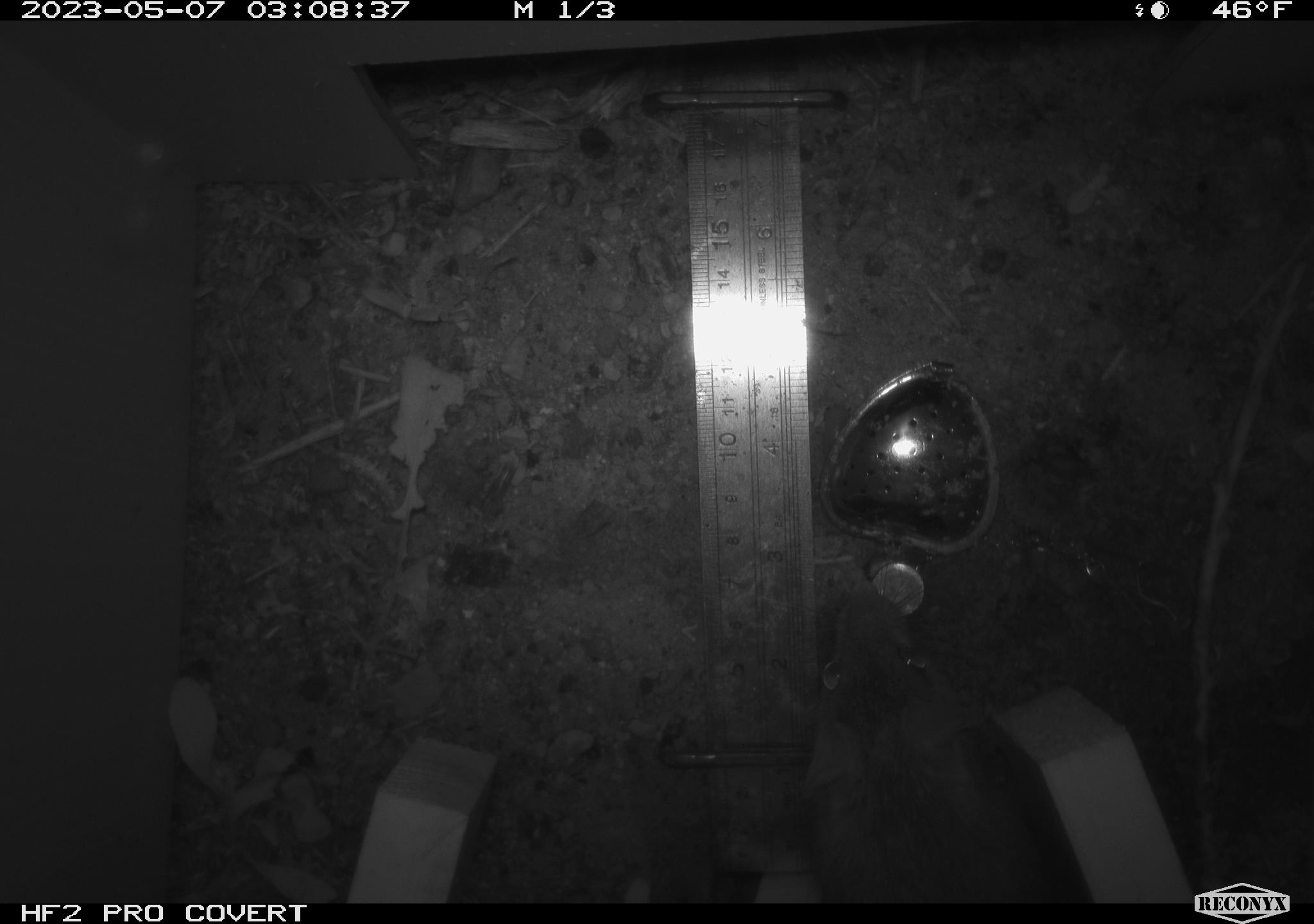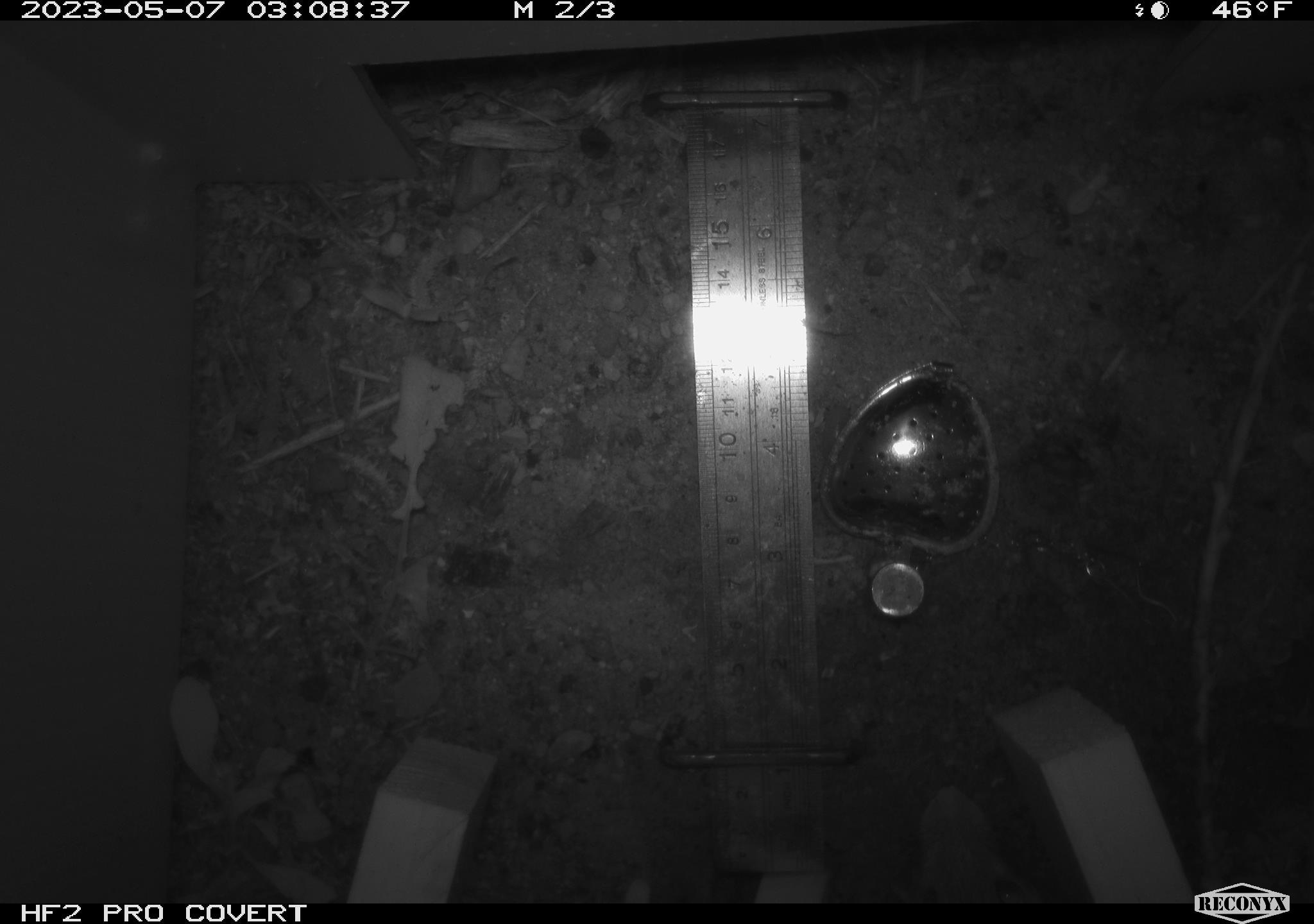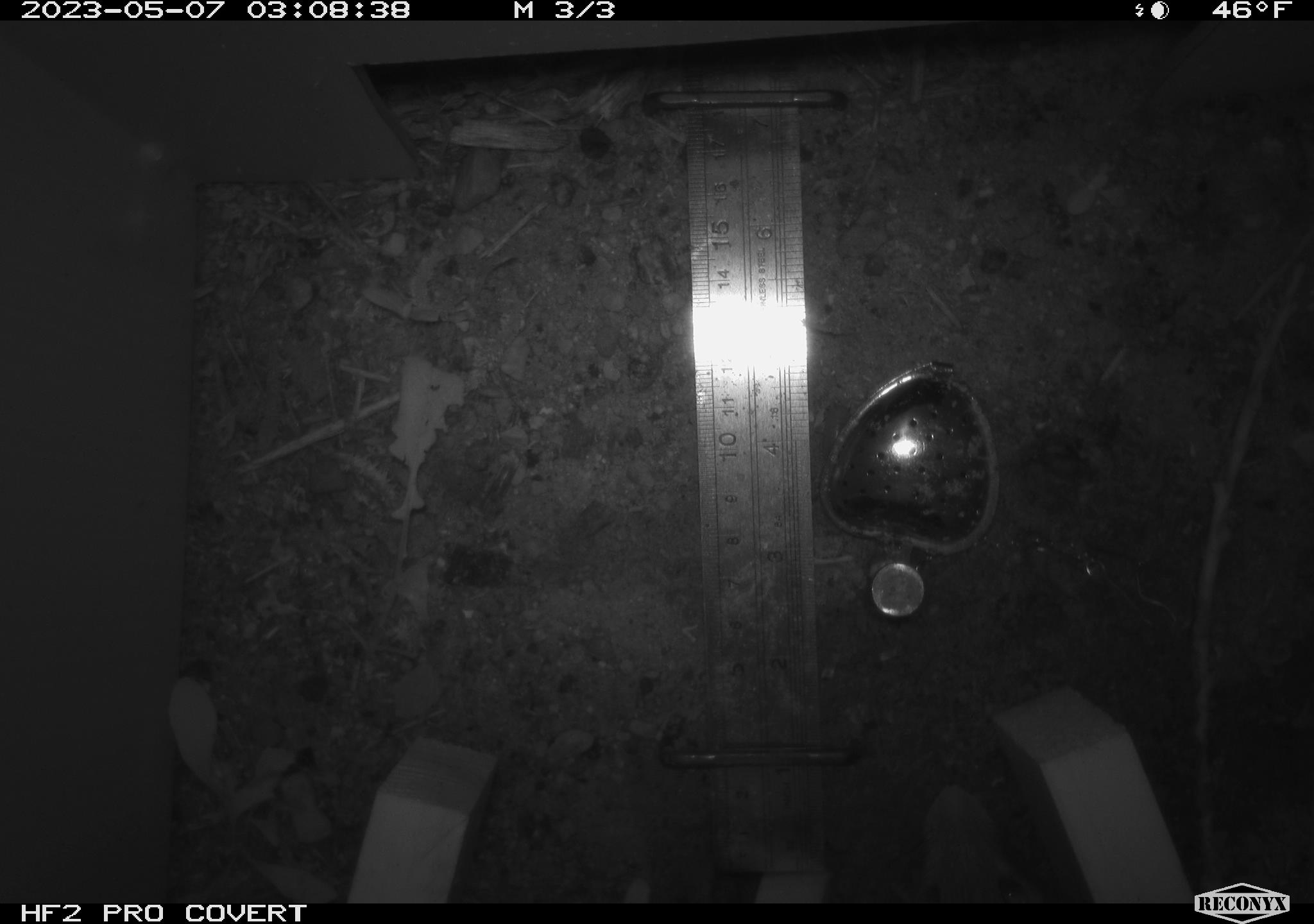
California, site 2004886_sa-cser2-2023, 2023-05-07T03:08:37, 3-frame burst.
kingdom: Animalia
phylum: Chordata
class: Mammalia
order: Rodentia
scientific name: Rodentia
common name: woodrat or rat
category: woodrat or rat species